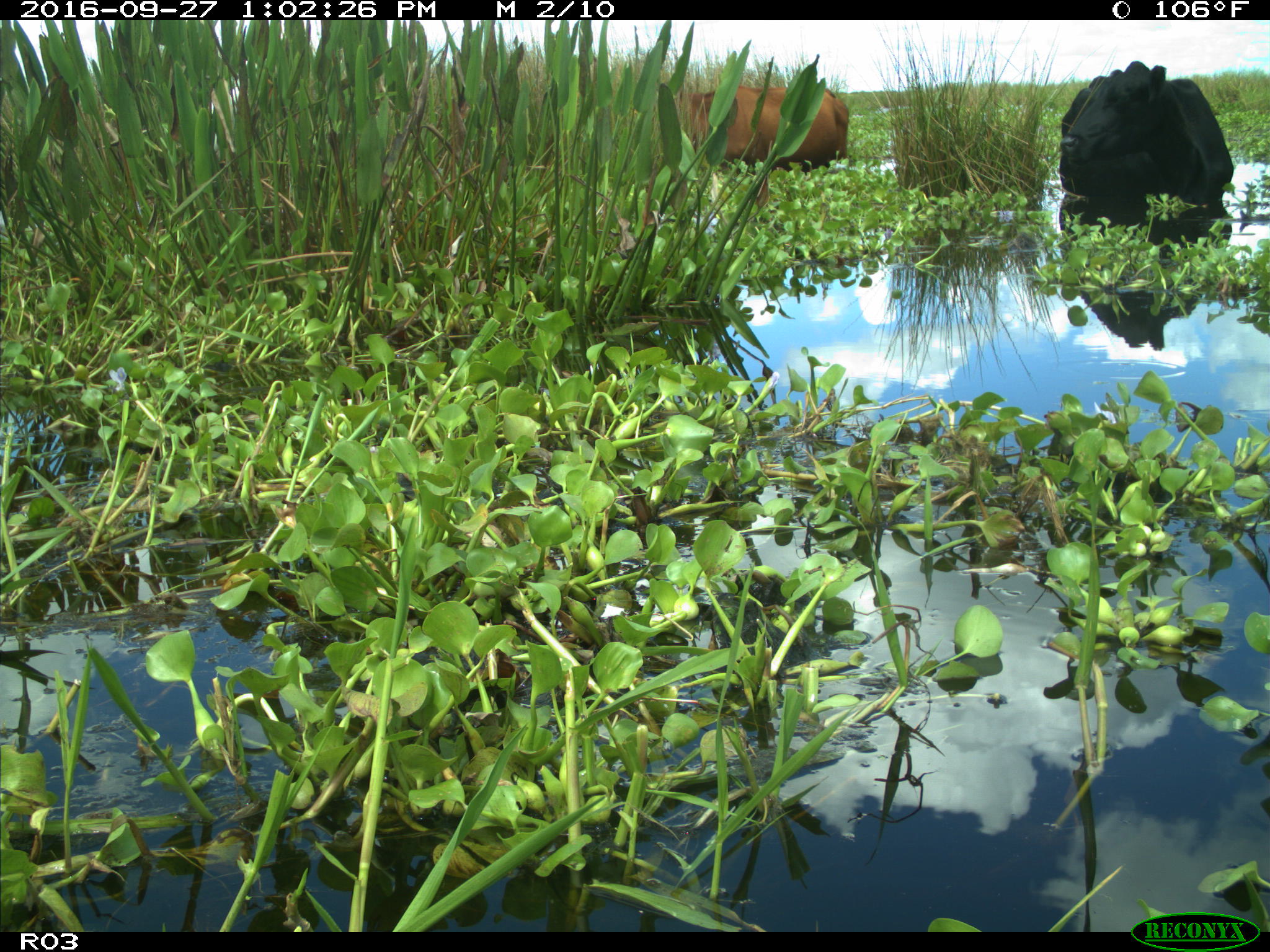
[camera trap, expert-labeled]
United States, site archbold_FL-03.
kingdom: Animalia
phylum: Chordata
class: Mammalia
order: Artiodactyla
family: Bovidae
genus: Bos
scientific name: Bos taurus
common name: domestic cow